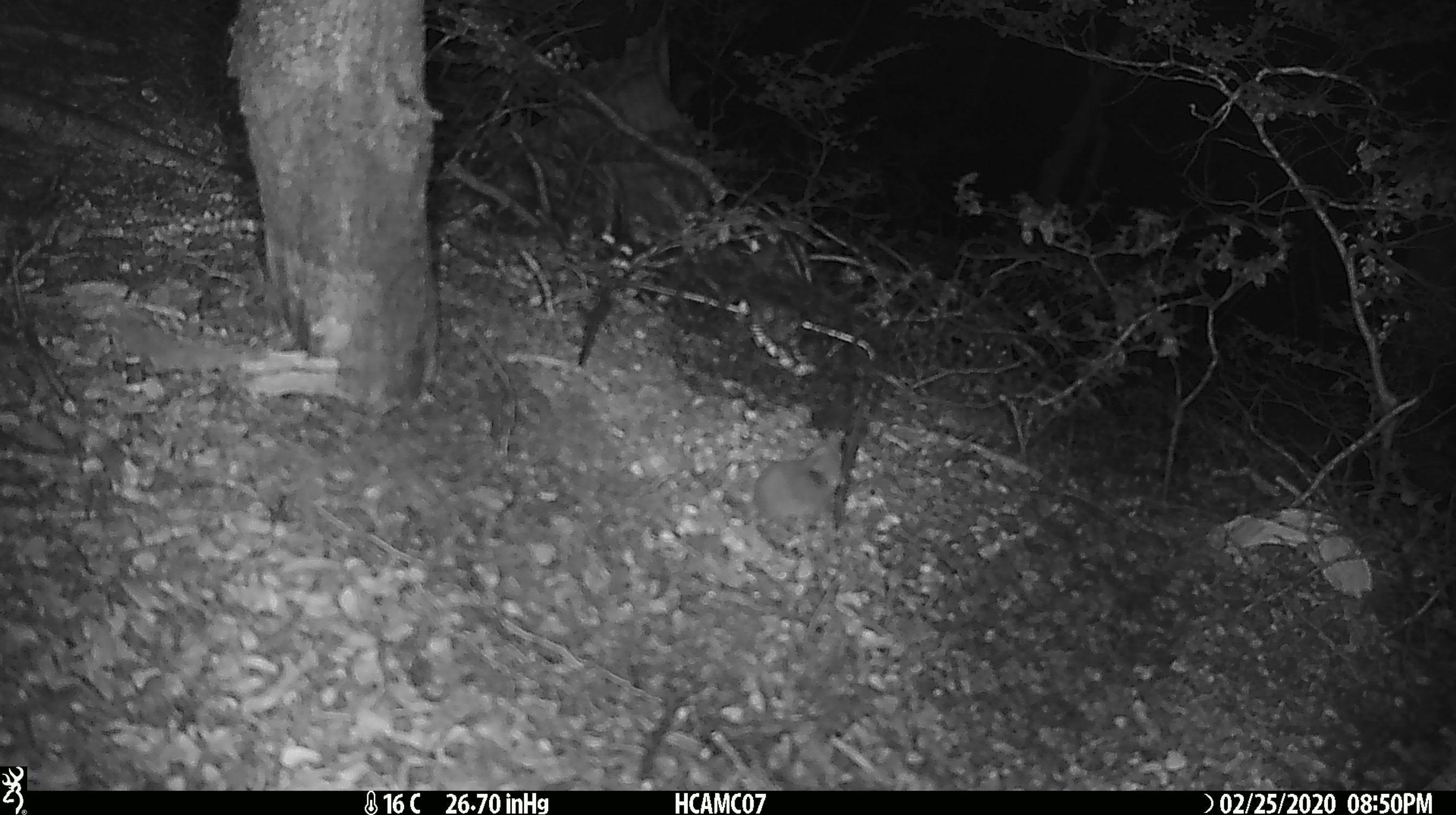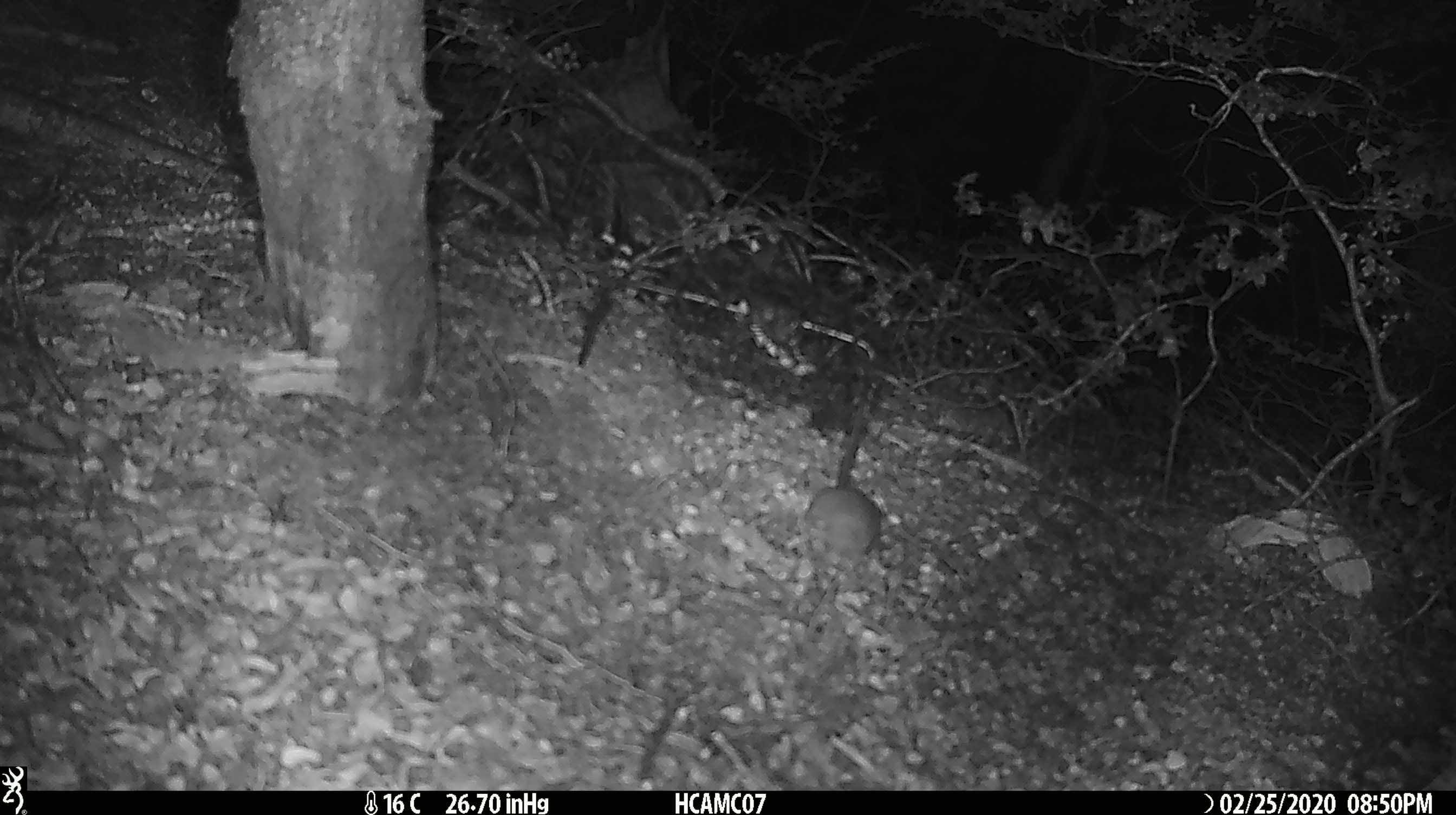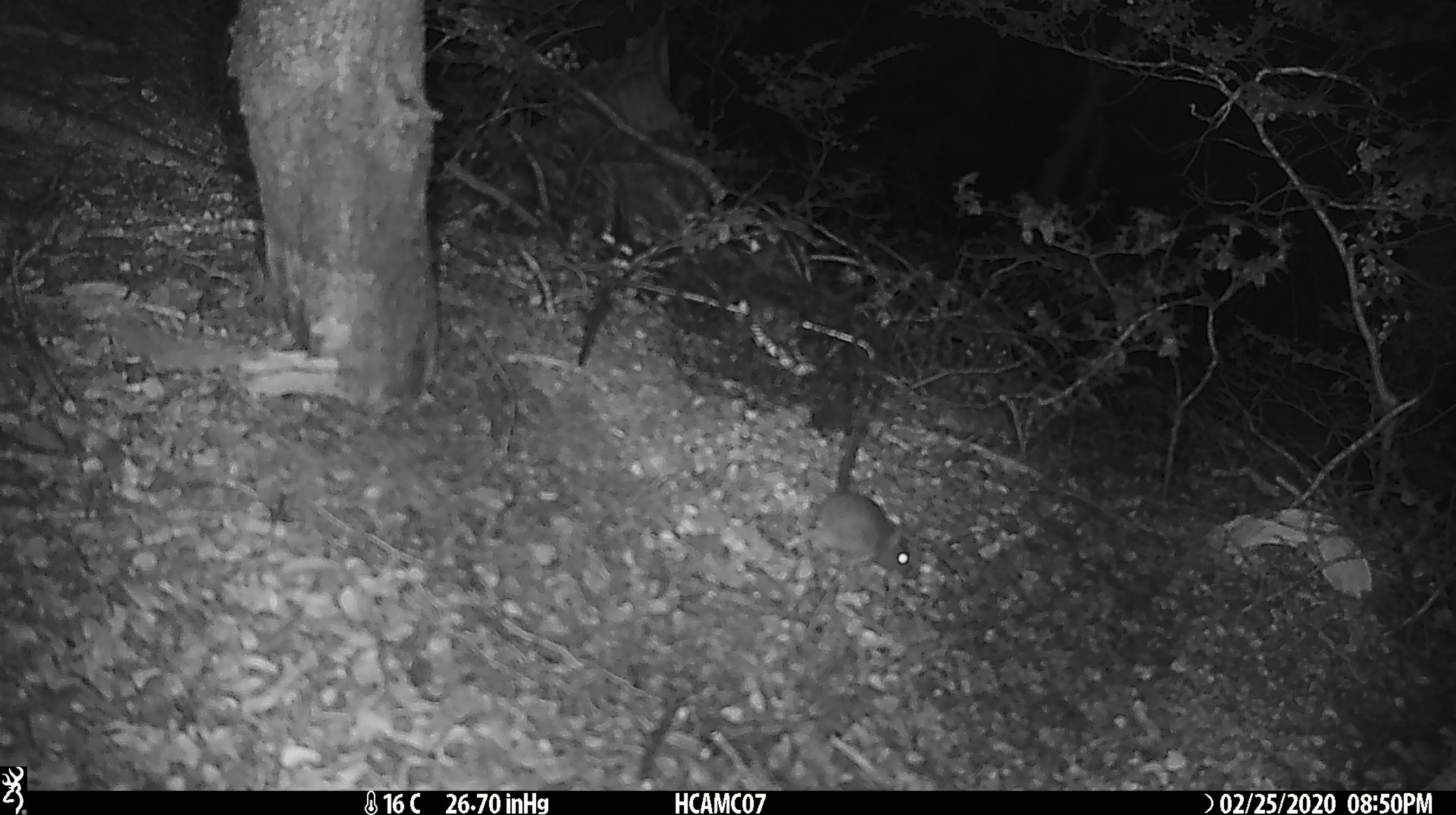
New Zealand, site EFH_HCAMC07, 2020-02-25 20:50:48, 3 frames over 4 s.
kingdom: Animalia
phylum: Chordata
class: Mammalia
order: Rodentia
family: Muridae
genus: Mus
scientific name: Mus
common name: mouse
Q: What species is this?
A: Mouse (Mus).